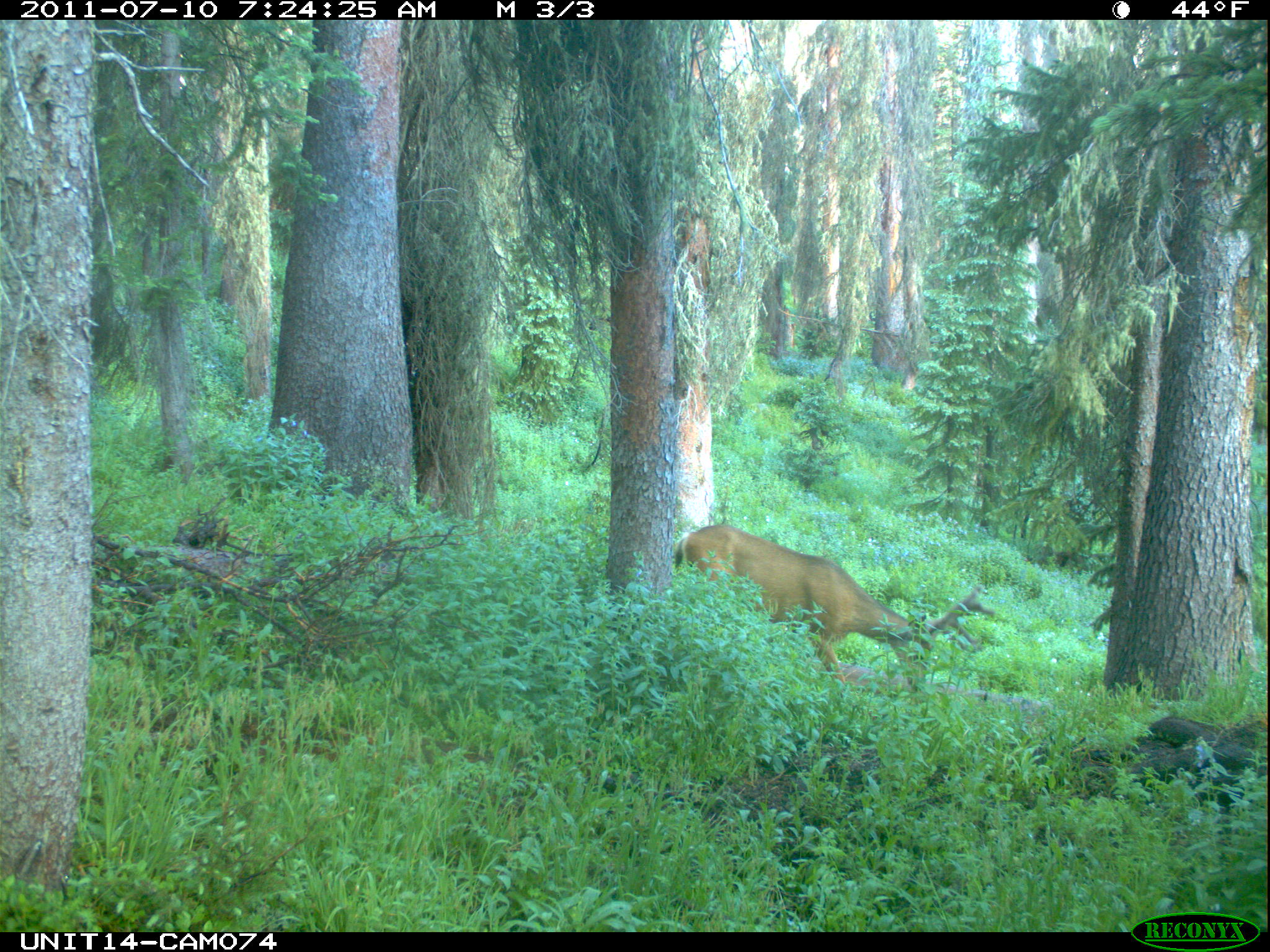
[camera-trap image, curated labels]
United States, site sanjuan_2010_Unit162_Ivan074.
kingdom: Animalia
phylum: Chordata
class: Mammalia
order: Artiodactyla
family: Cervidae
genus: Odocoileus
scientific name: Odocoileus hemionus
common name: mule deer